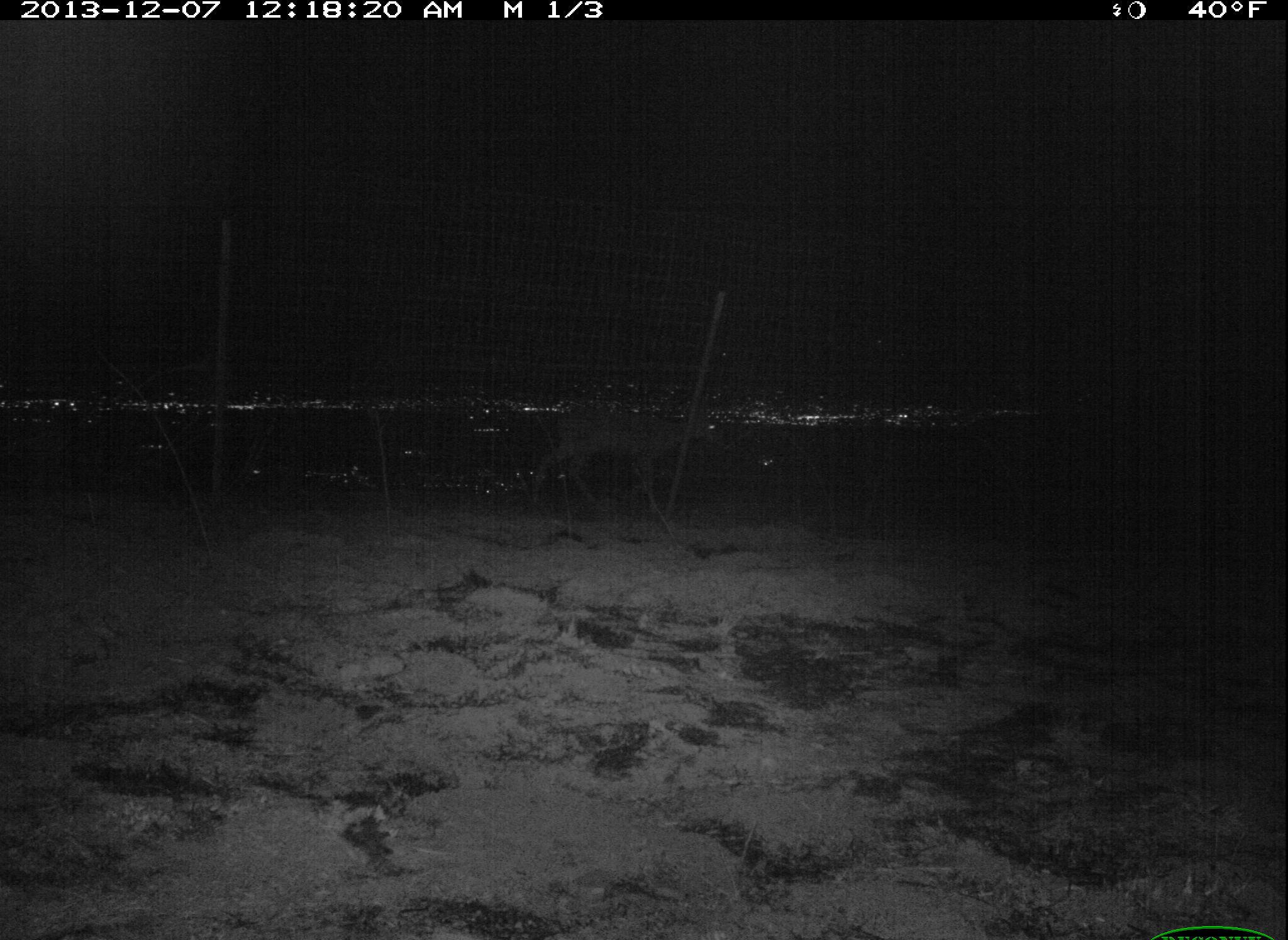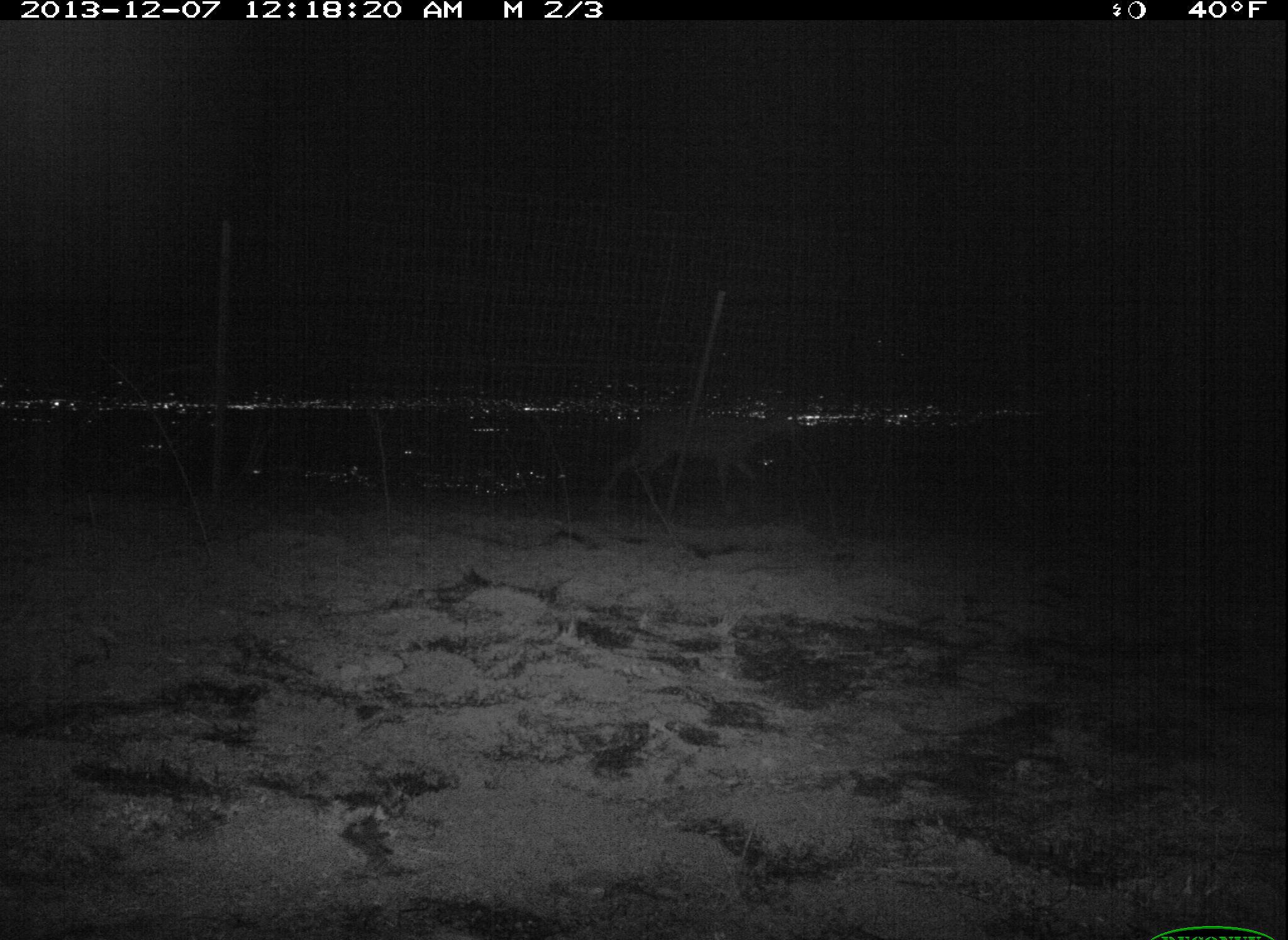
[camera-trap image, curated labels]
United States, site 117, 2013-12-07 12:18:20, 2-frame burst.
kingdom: Animalia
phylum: Chordata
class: Mammalia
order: Artiodactyla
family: Cervidae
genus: Odocoileus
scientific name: Odocoileus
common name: deer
Deer (Odocoileus).